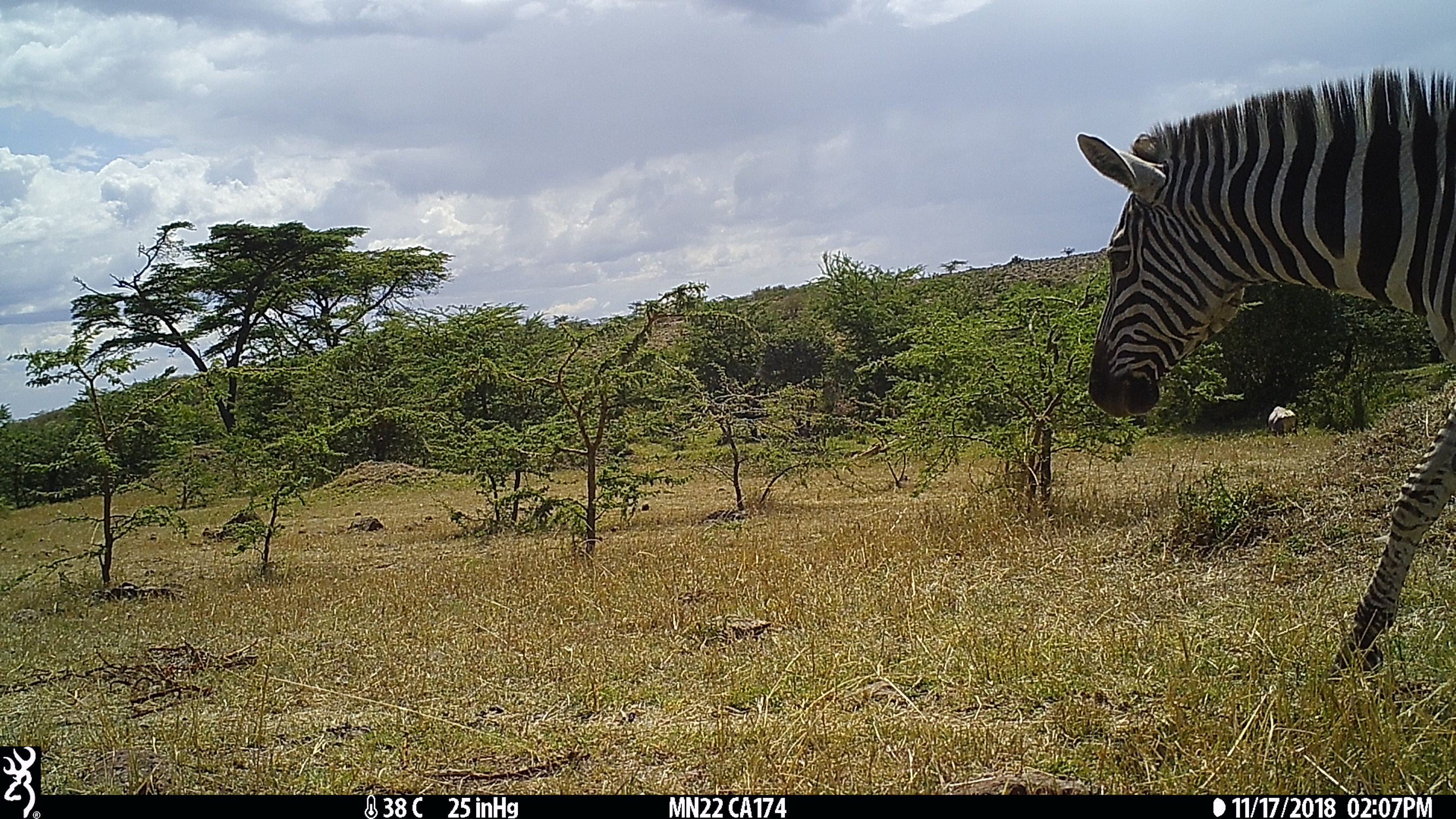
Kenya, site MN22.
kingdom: Animalia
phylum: Chordata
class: Mammalia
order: Perissodactyla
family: Equidae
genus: Equus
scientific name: Equus quagga burchellii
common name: burchell's zebra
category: zebra